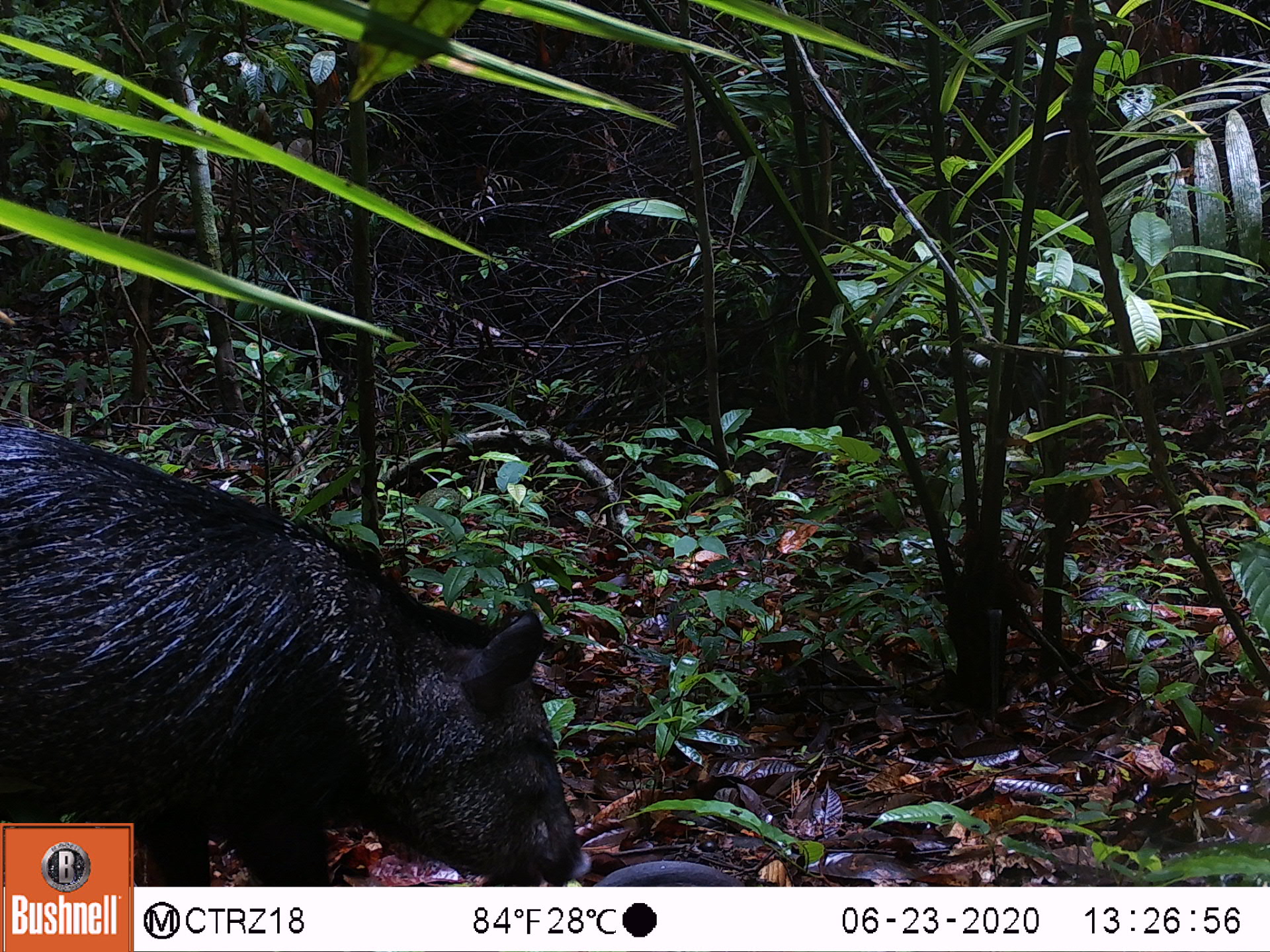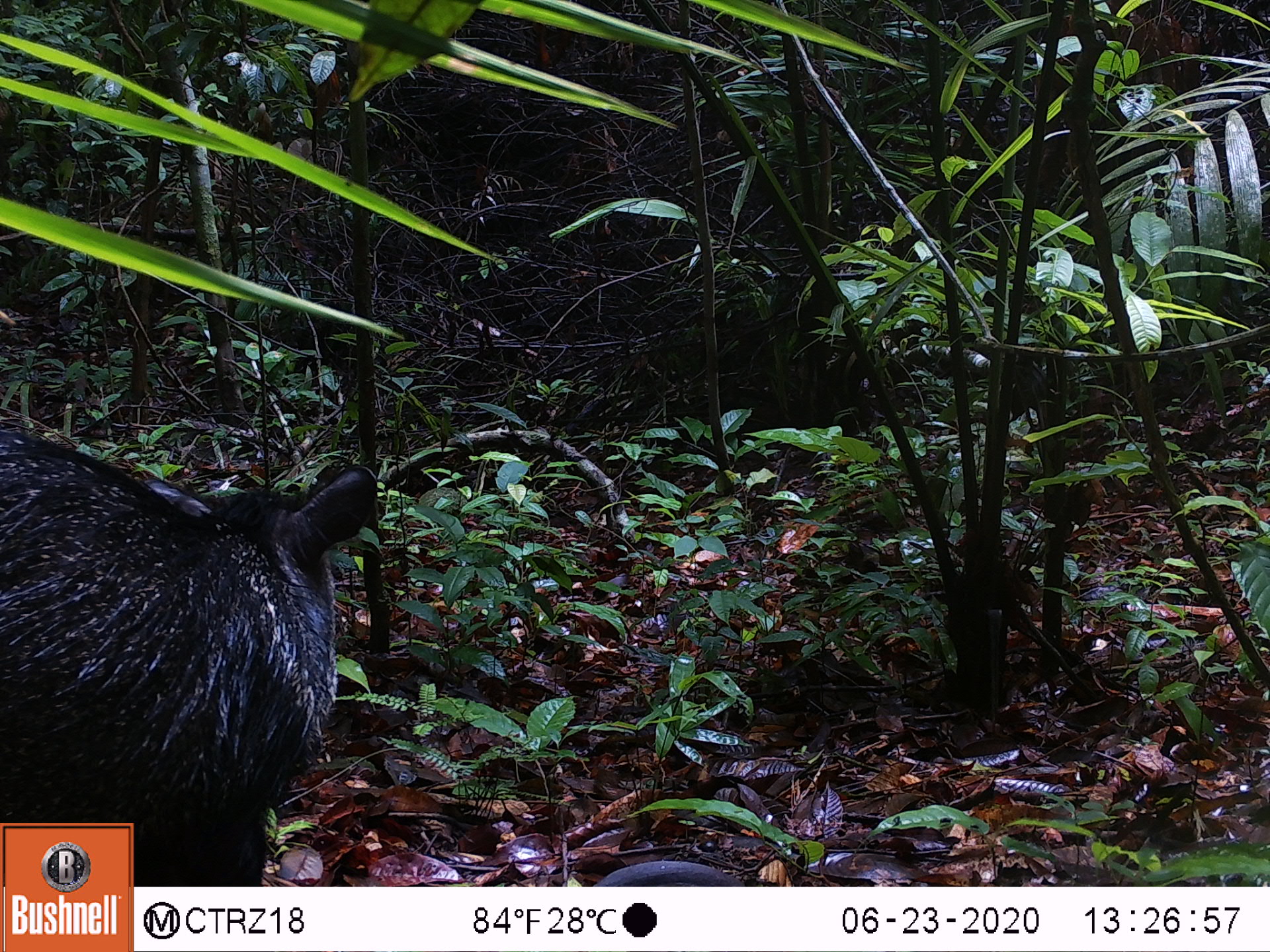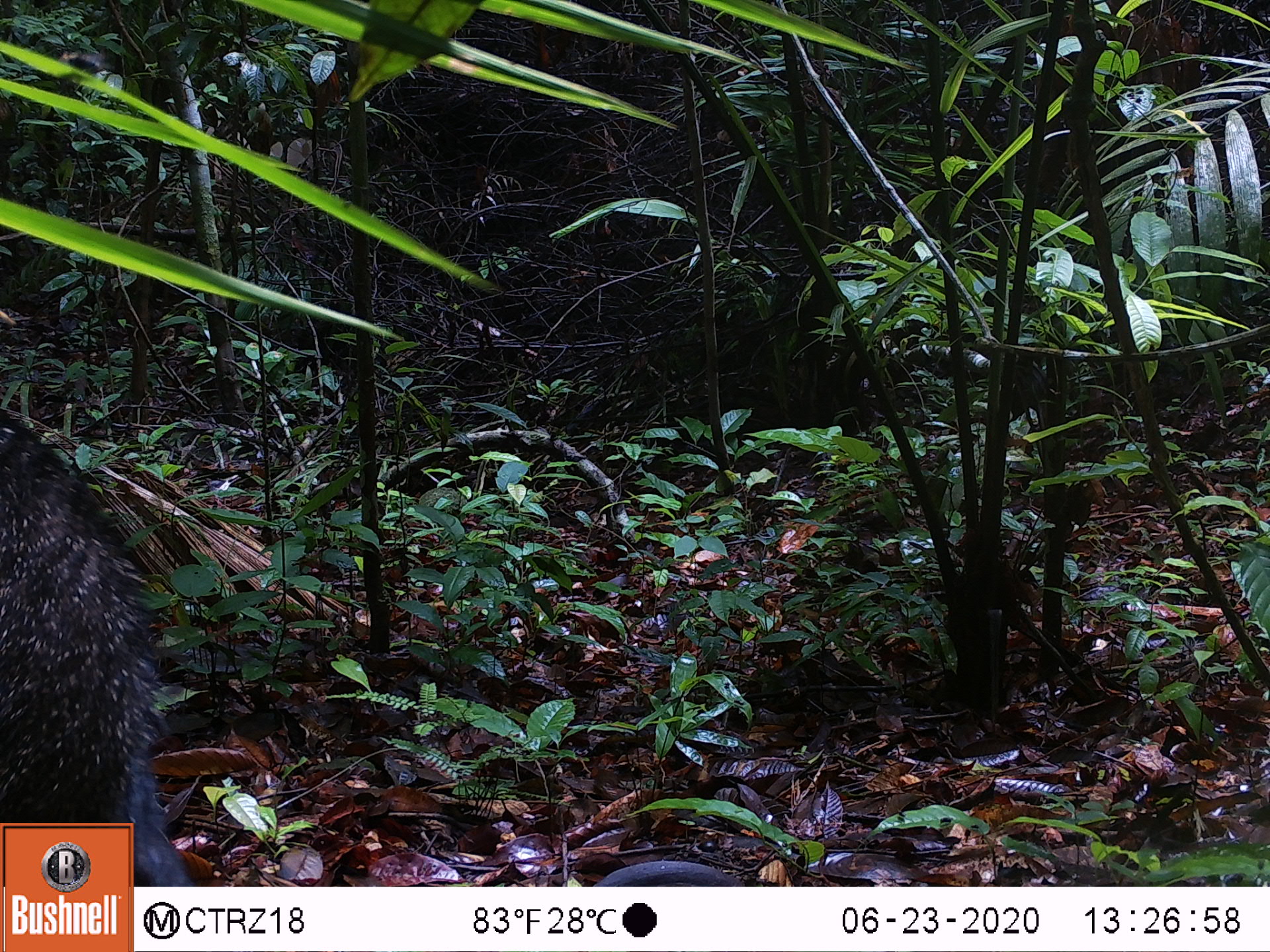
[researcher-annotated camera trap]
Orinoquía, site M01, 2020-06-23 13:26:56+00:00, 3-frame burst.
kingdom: Animalia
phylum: Chordata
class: Mammalia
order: Artiodactyla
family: Tayassuidae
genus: Pecari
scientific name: Pecari tajacu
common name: collared peccary